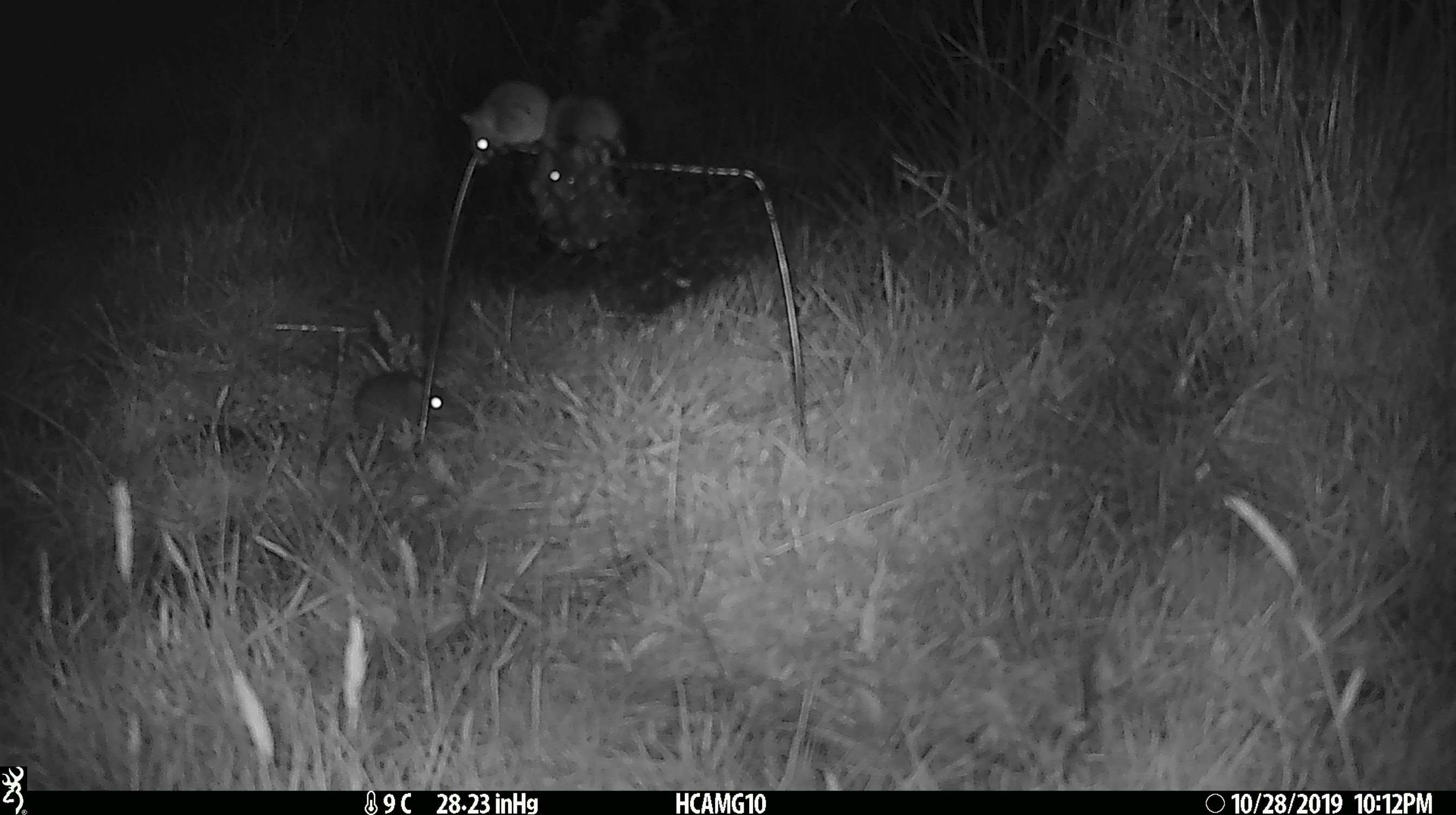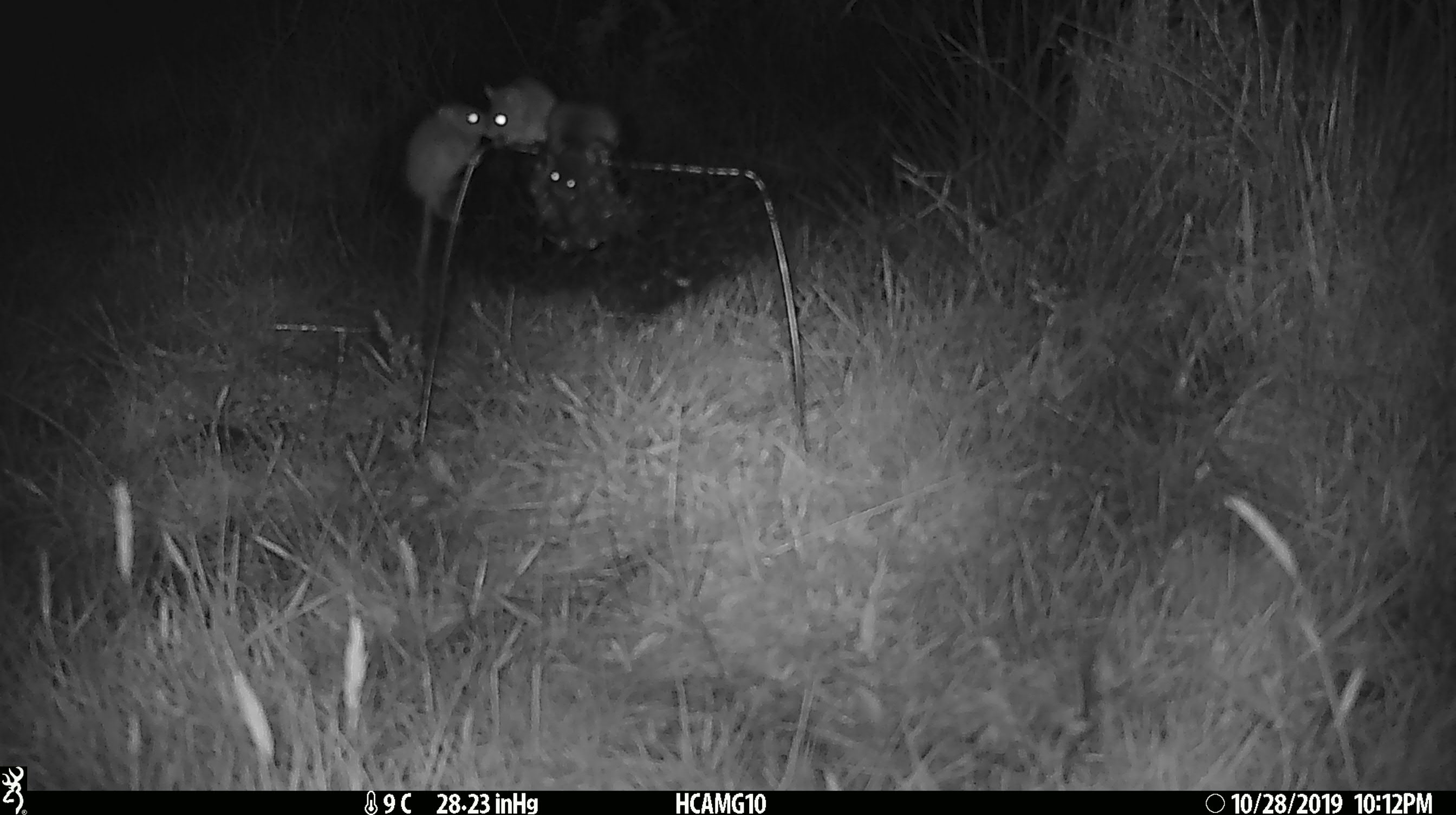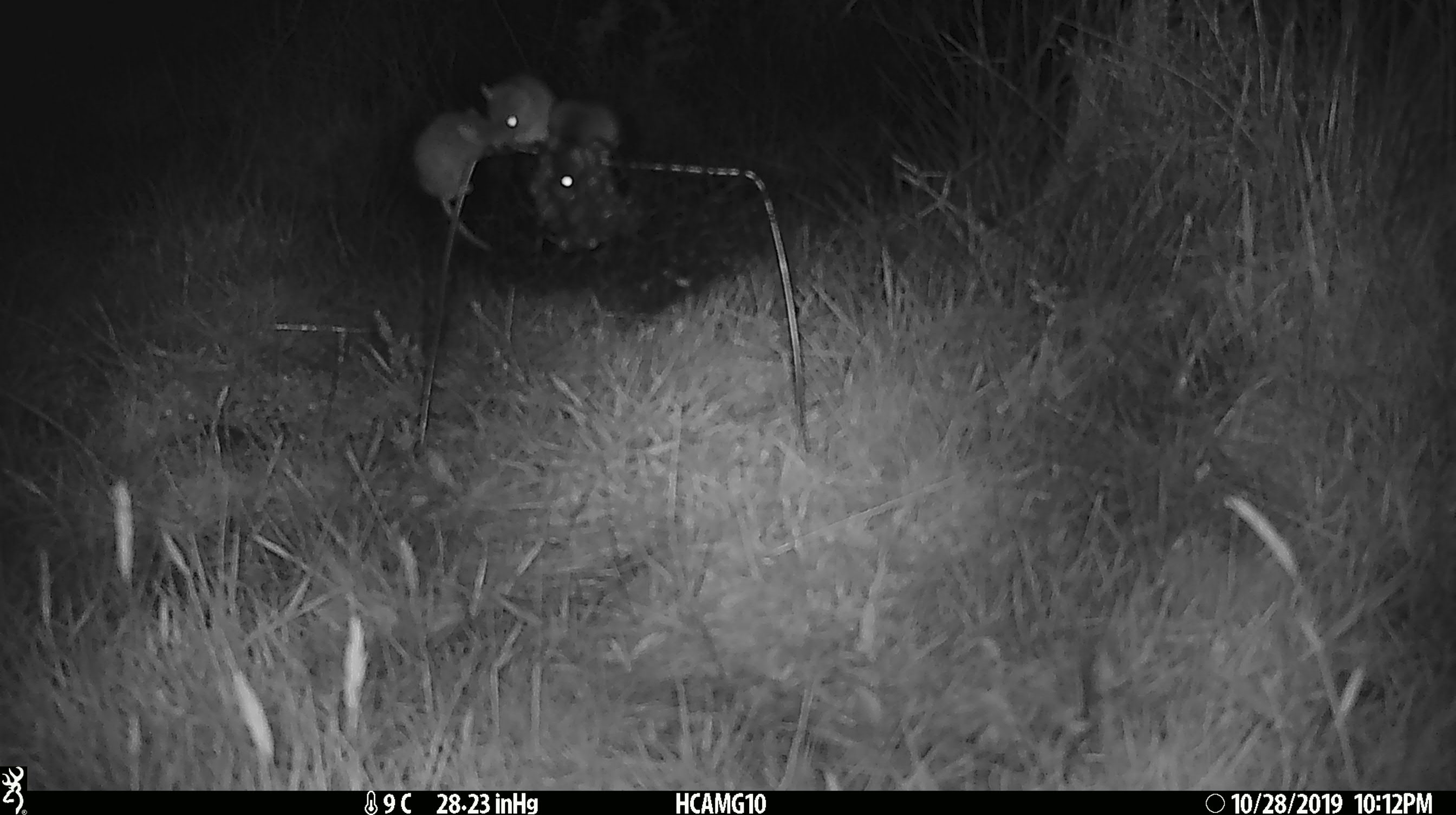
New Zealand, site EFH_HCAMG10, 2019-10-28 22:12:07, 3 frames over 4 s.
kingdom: Animalia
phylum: Chordata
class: Mammalia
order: Rodentia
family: Muridae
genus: Mus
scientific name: Mus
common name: mouse